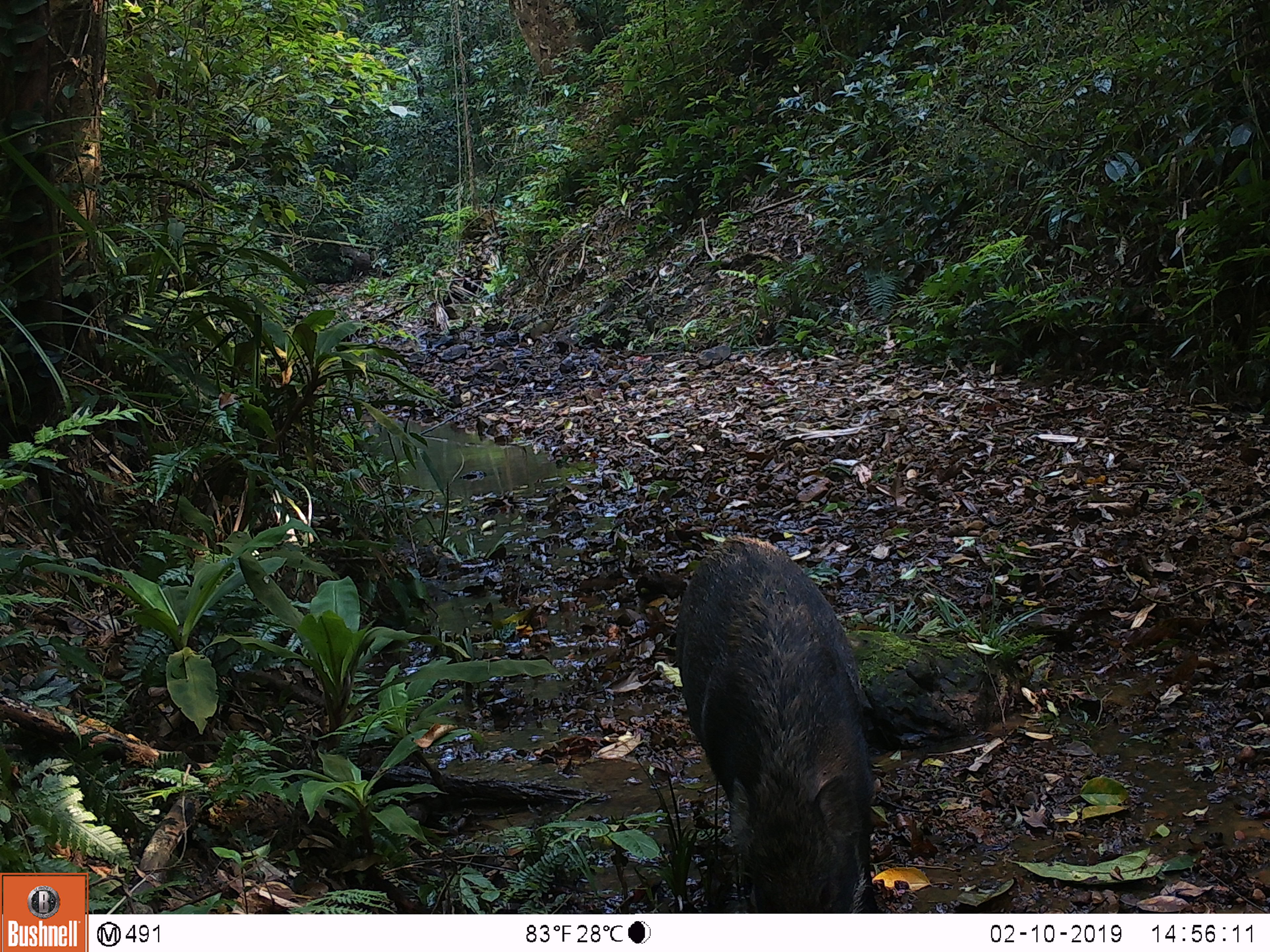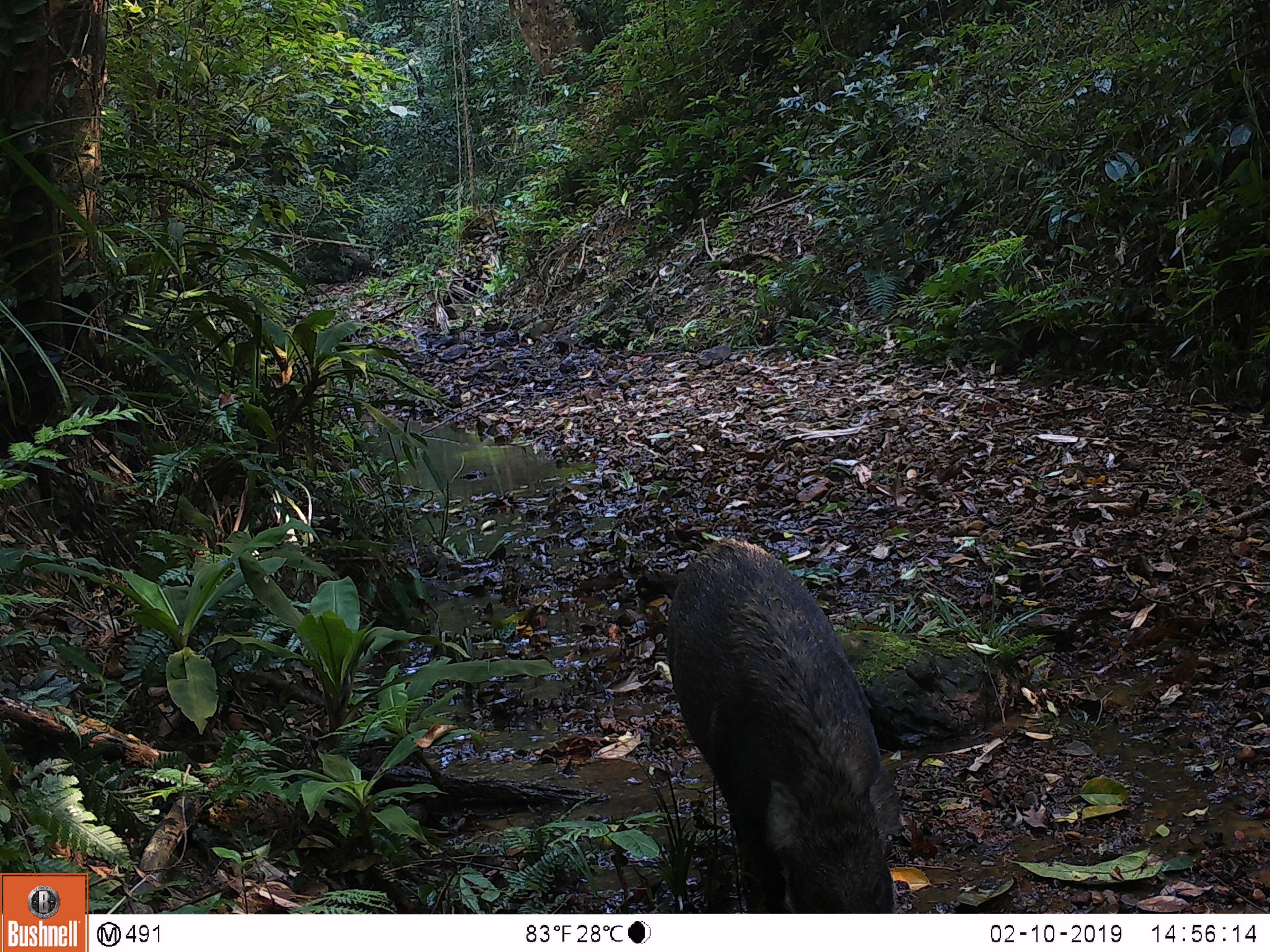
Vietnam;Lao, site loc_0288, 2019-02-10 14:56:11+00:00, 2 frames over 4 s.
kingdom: Animalia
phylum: Chordata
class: Mammalia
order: Artiodactyla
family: Suidae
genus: Sus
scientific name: Sus scrofa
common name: eurasian wild pig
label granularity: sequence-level